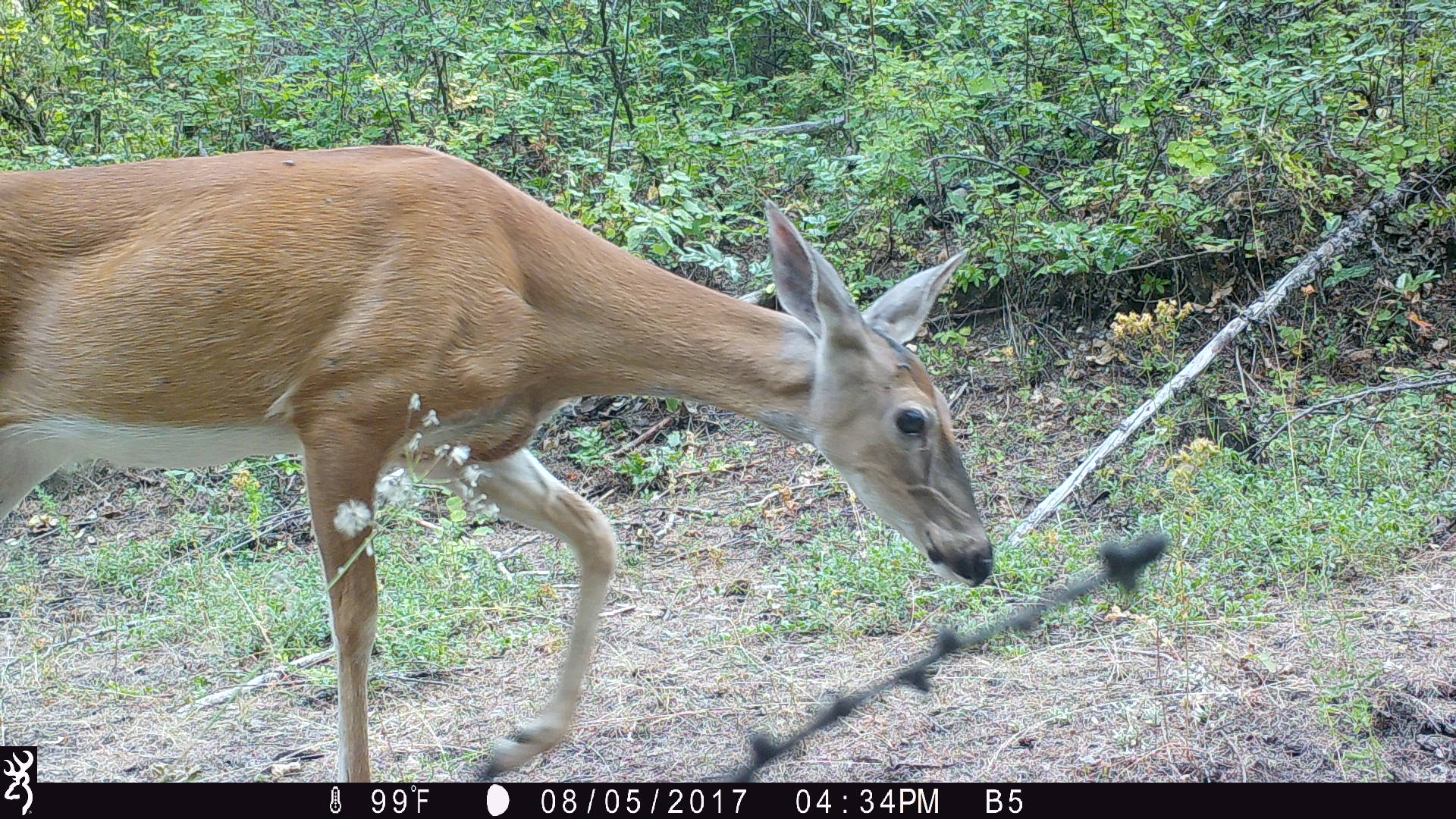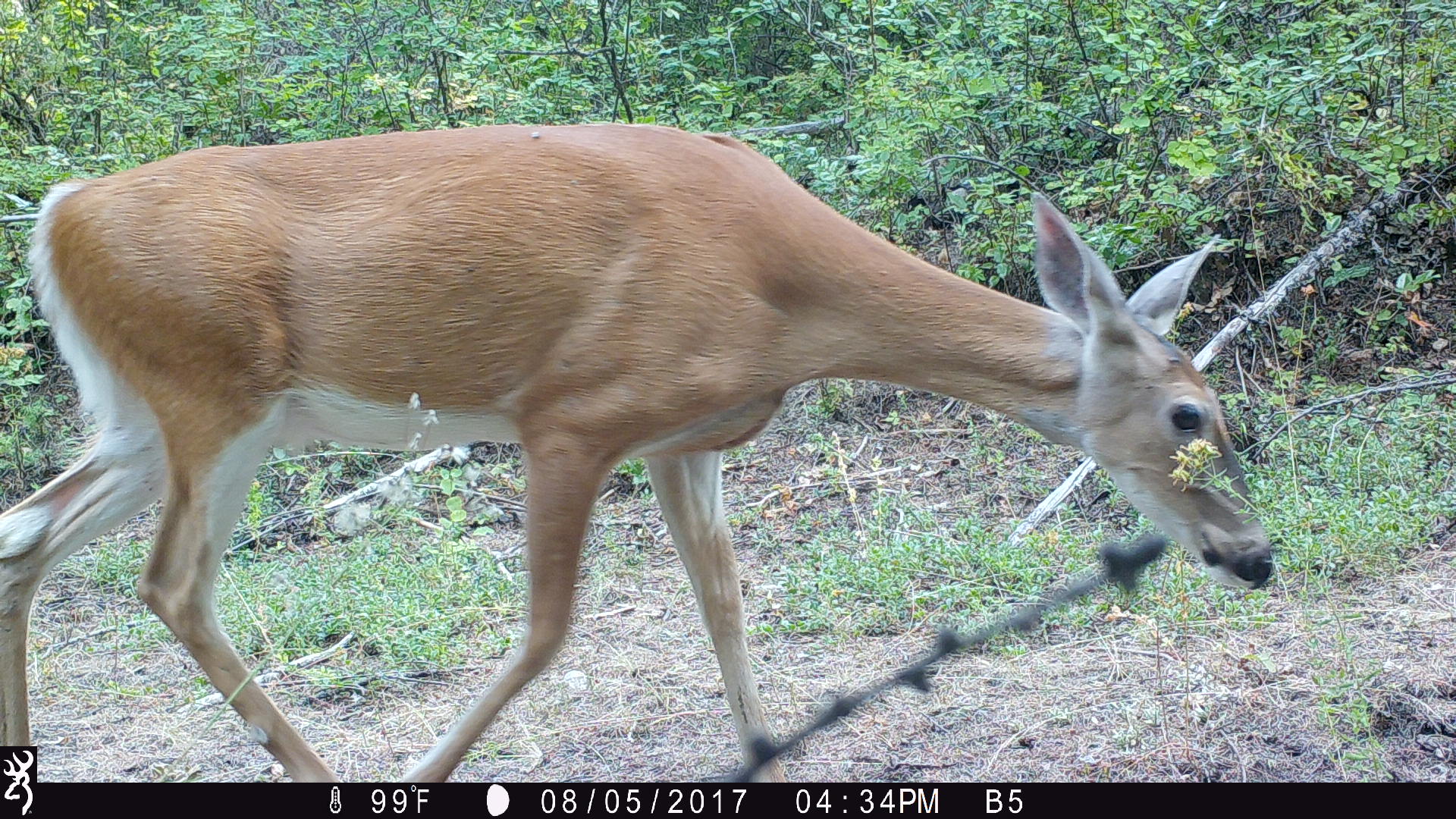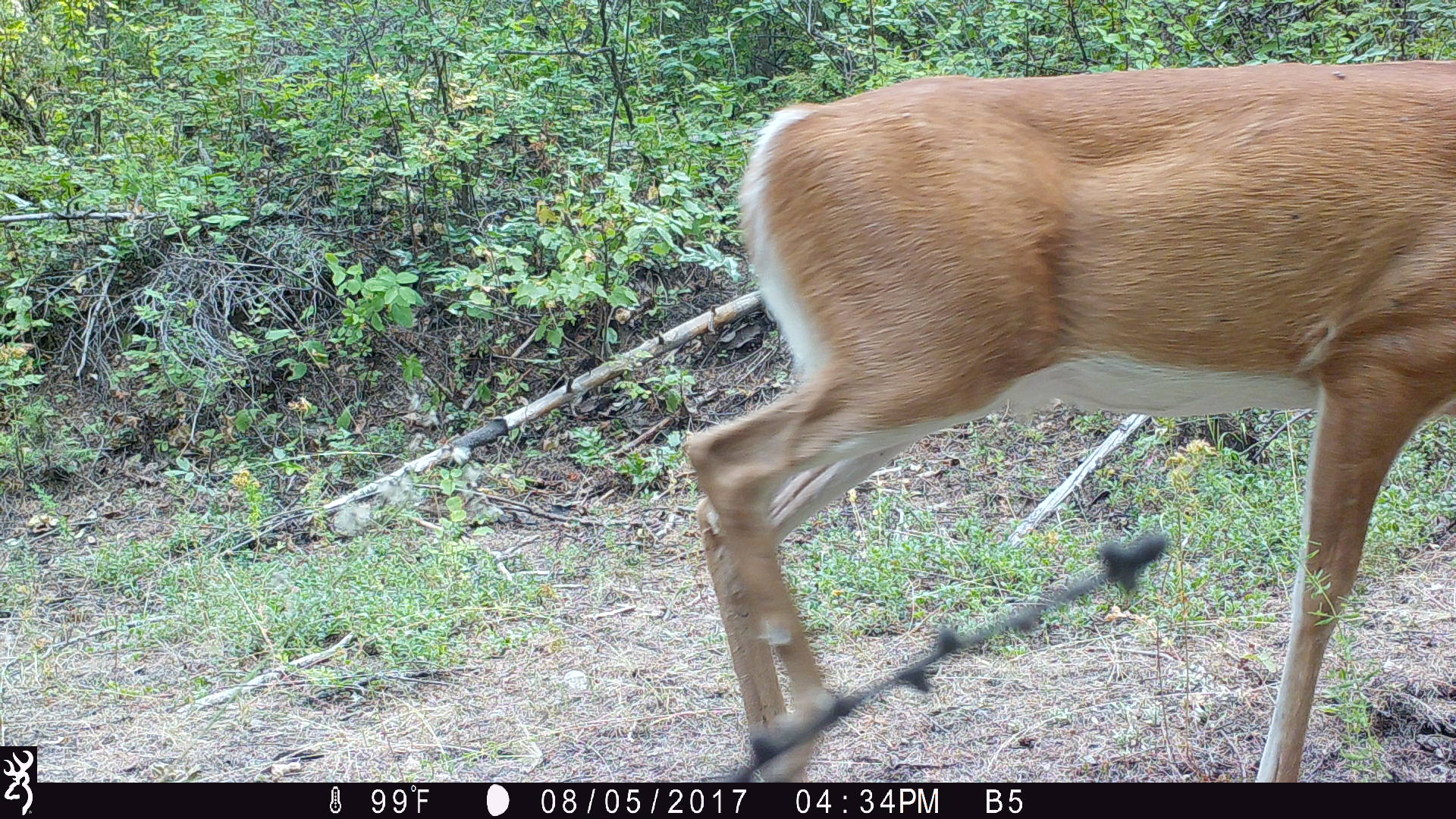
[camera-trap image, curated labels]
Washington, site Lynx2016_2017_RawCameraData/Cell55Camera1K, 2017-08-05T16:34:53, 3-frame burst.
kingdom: Animalia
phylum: Chordata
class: Mammalia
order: Artiodactyla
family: Cervidae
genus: Odocoileus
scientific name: Odocoileus virginianus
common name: white-tailed deer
Odocoileus virginianus (white-tailed deer). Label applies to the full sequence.